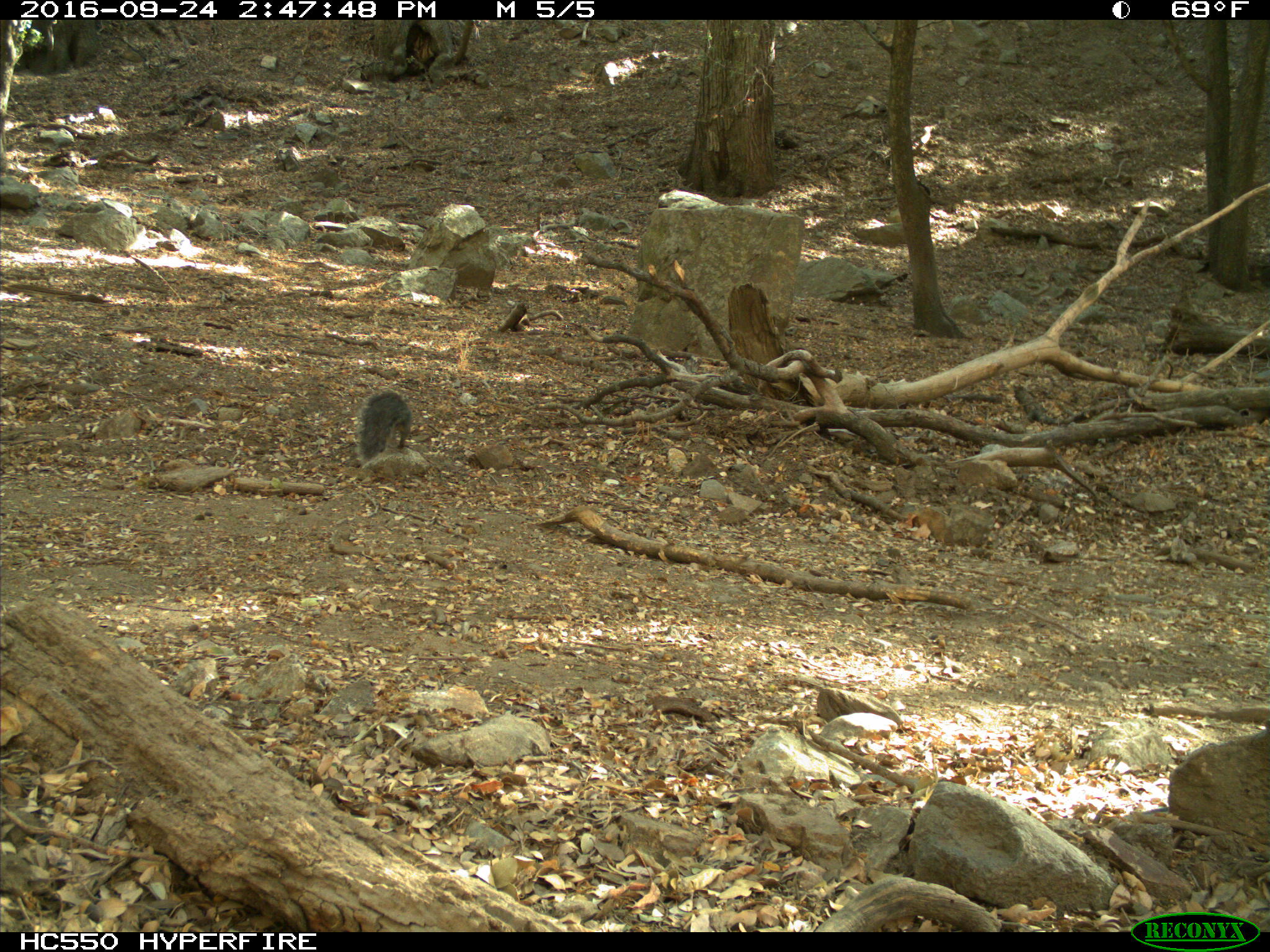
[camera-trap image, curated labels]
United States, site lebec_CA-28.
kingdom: Animalia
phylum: Chordata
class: Mammalia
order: Rodentia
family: Sciuridae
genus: Sciurus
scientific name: Sciurus carolinensis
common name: eastern gray squirrel